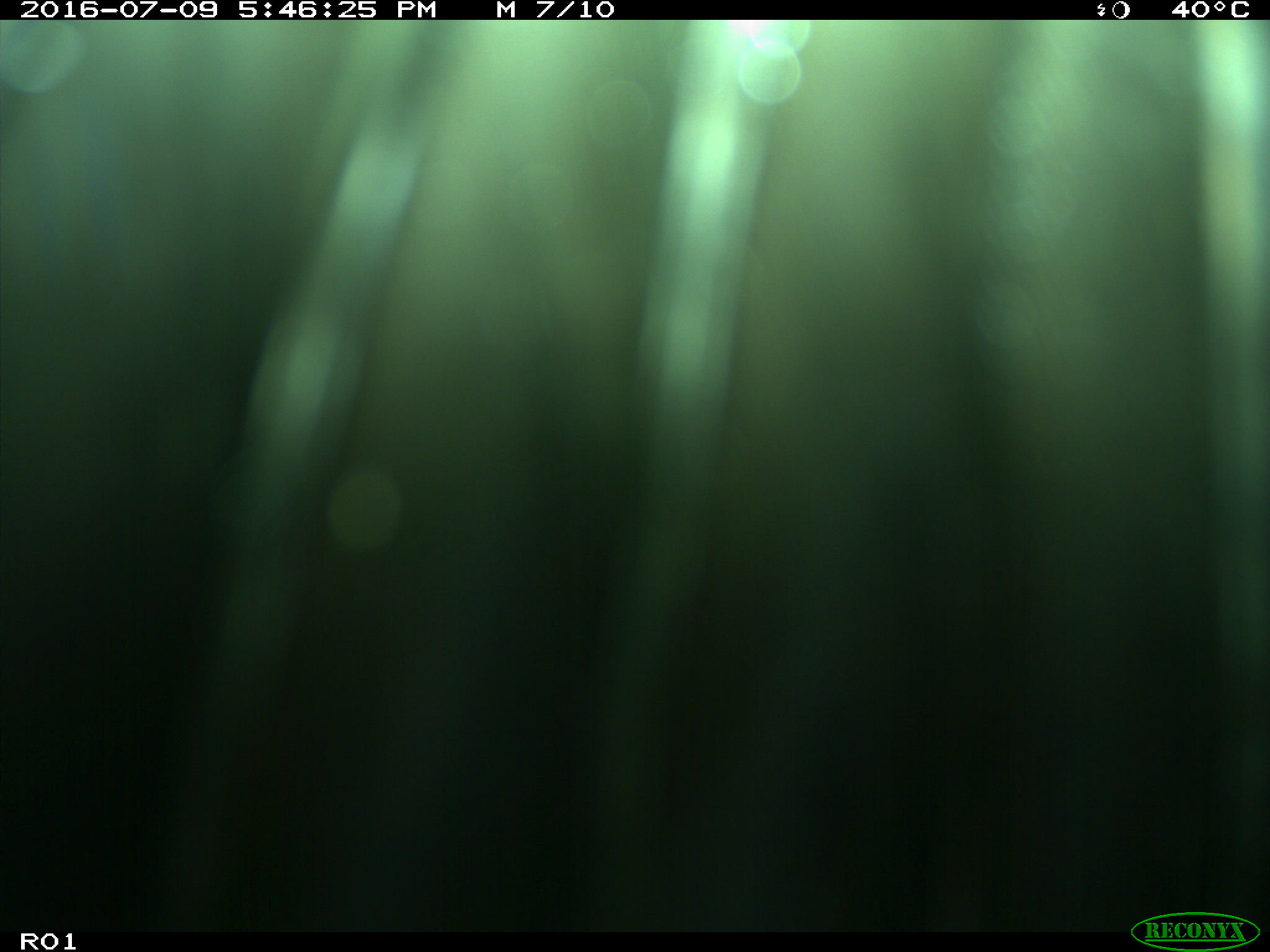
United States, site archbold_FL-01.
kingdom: Animalia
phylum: Chordata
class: Mammalia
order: Artiodactyla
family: Bovidae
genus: Bos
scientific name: Bos taurus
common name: domestic cow